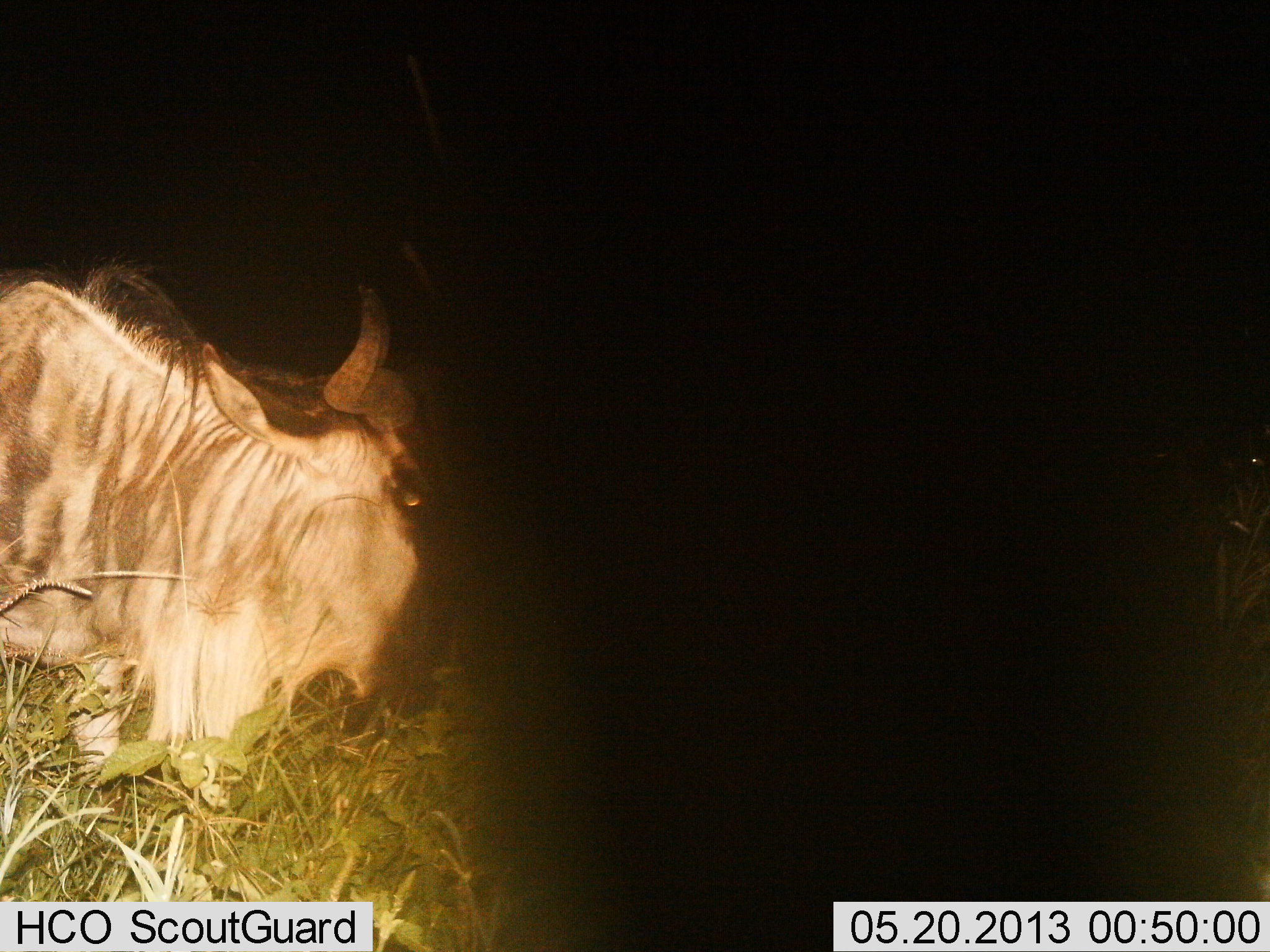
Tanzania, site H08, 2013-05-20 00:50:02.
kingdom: Animalia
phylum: Chordata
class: Mammalia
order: Artiodactyla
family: Bovidae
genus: Connochaetes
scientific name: Connochaetes taurinus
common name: blue wildebeest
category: wildebeest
Wildebeest (blue wildebeest) (Connochaetes taurinus), count 1. Behavior (volunteer vote fractions): standing 64%, resting 19%, moving 19%, interacting 0%. Young present (vote fraction): 0%. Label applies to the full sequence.